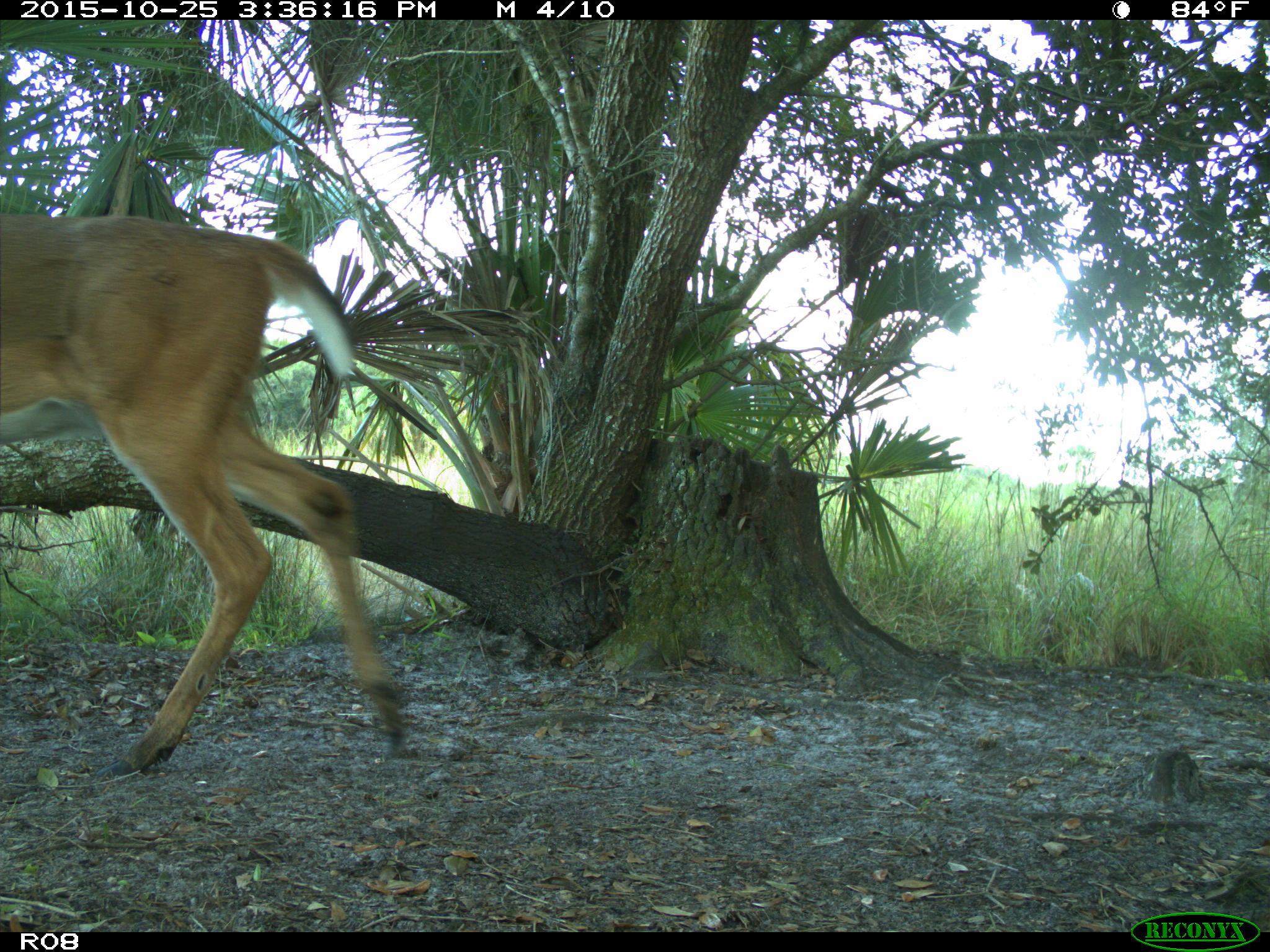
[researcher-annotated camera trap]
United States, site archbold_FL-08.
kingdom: Animalia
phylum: Chordata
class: Mammalia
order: Artiodactyla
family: Cervidae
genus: Odocoileus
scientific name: Odocoileus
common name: deer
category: unidentified deer